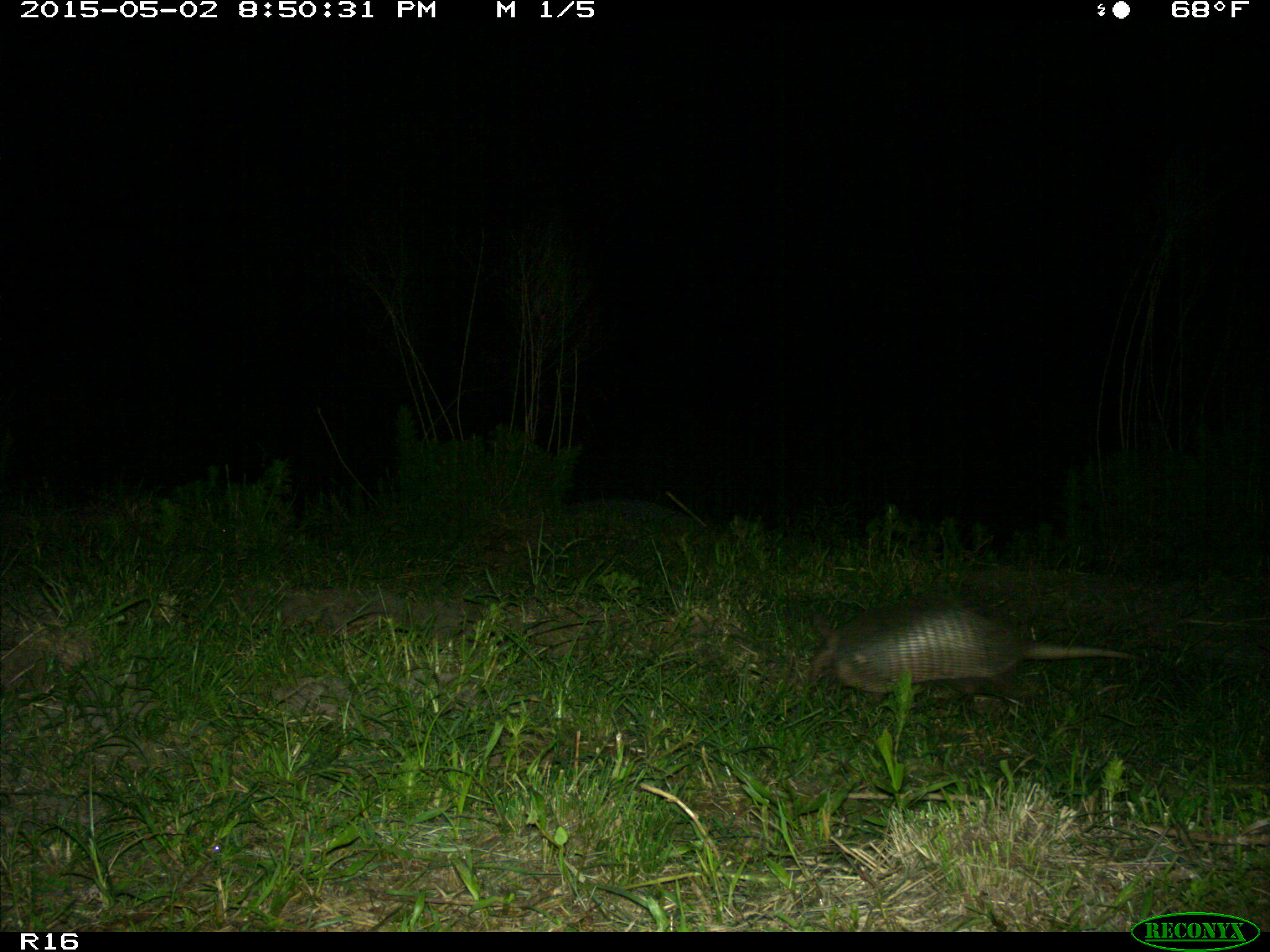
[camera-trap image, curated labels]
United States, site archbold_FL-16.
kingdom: Animalia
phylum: Chordata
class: Mammalia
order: Cingulata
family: Dasypodidae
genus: Dasypus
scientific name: Dasypus novemcinctus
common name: nine-banded armadillo